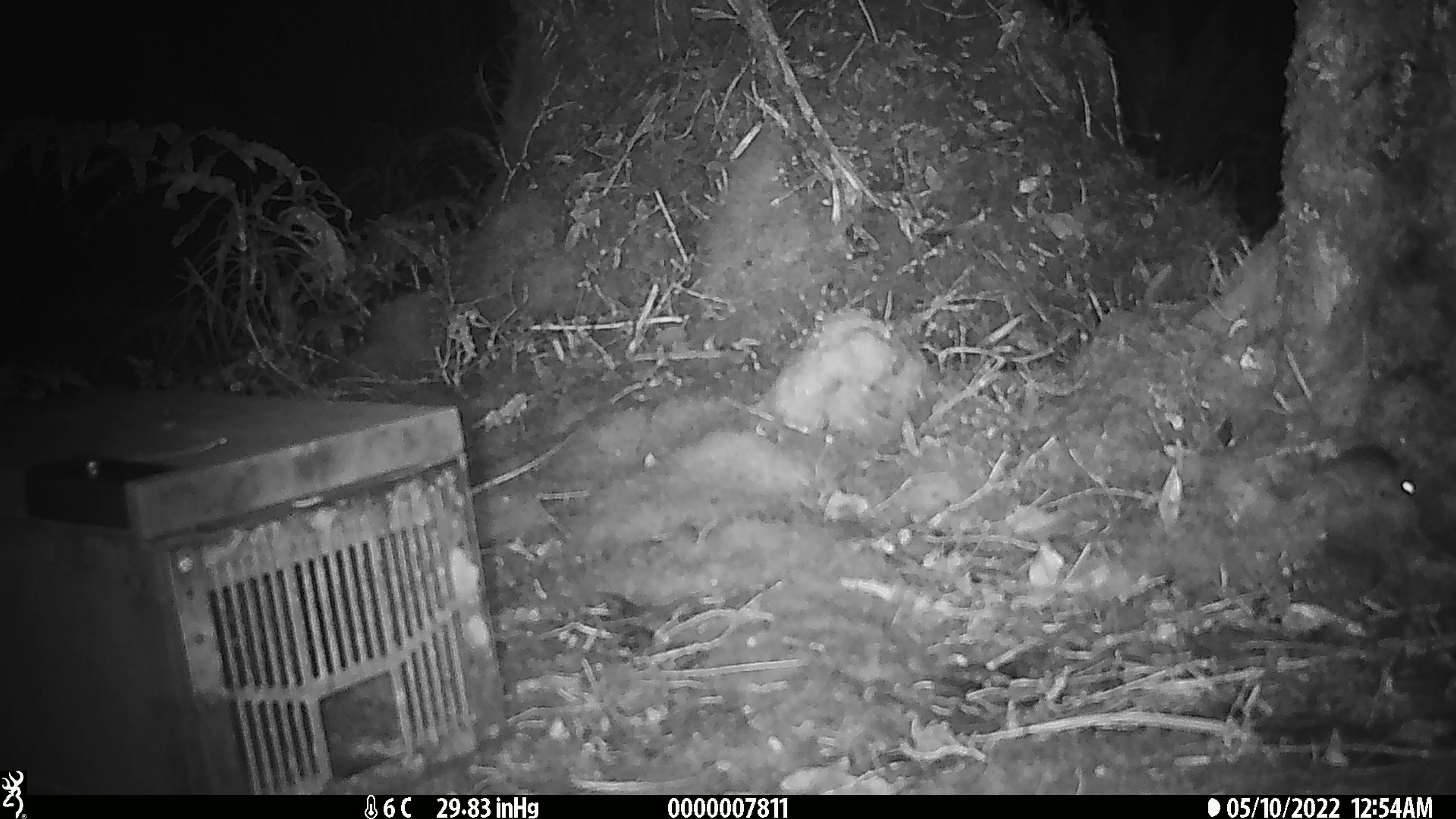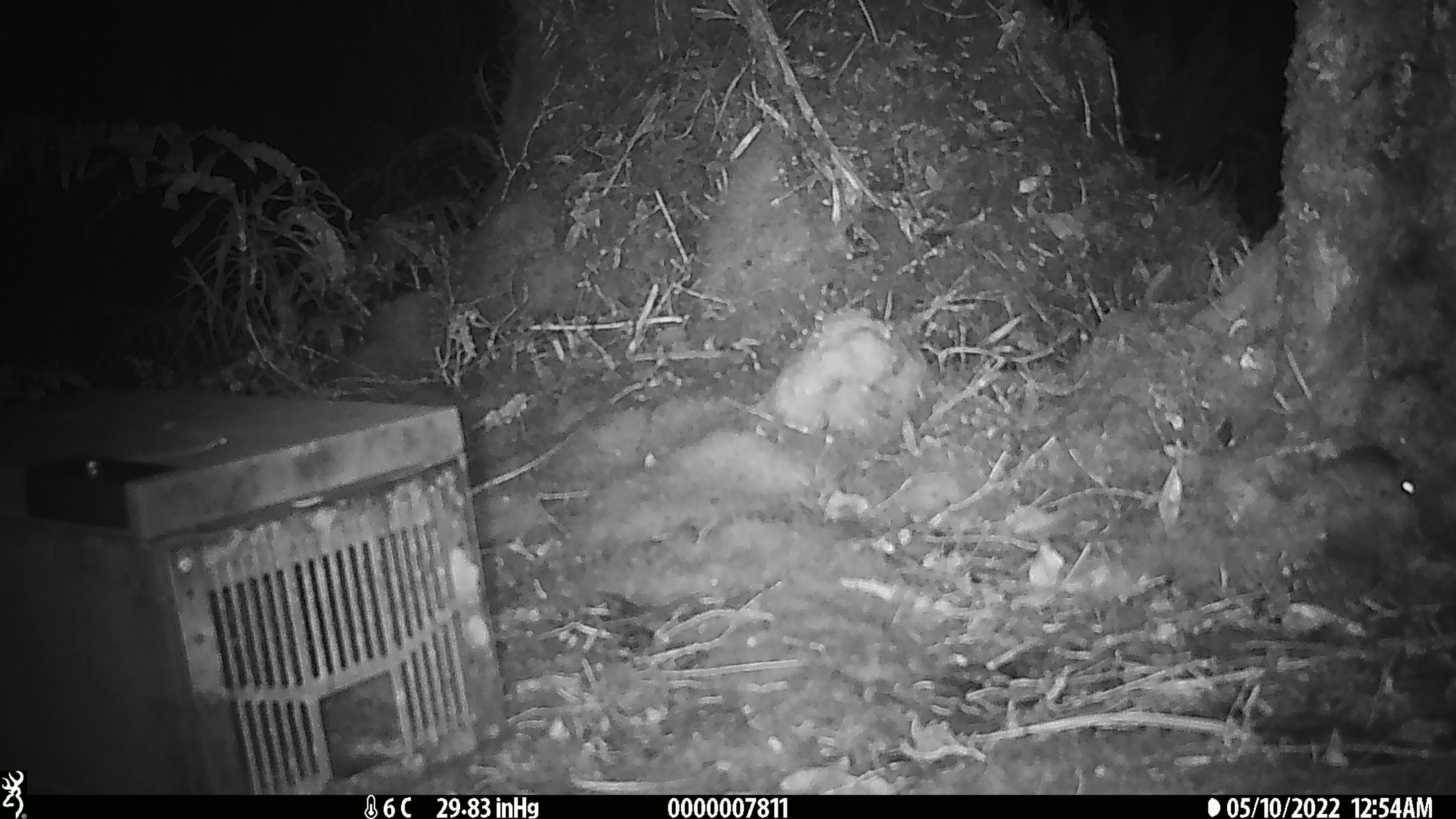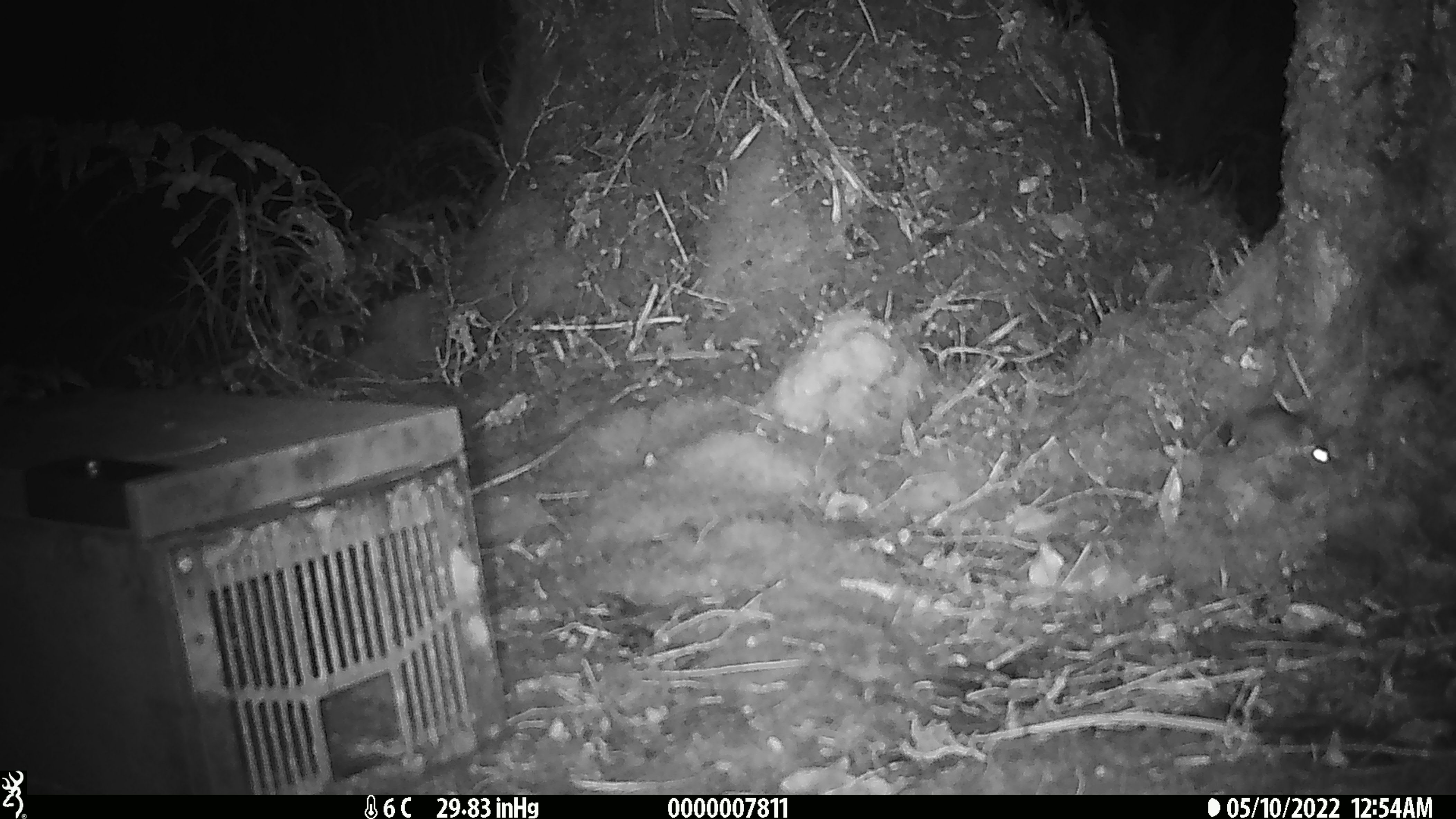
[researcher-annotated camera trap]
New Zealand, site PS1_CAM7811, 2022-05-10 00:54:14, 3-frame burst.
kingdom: Animalia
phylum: Chordata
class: Mammalia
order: Rodentia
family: Muridae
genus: Mus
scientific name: Mus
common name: mouse